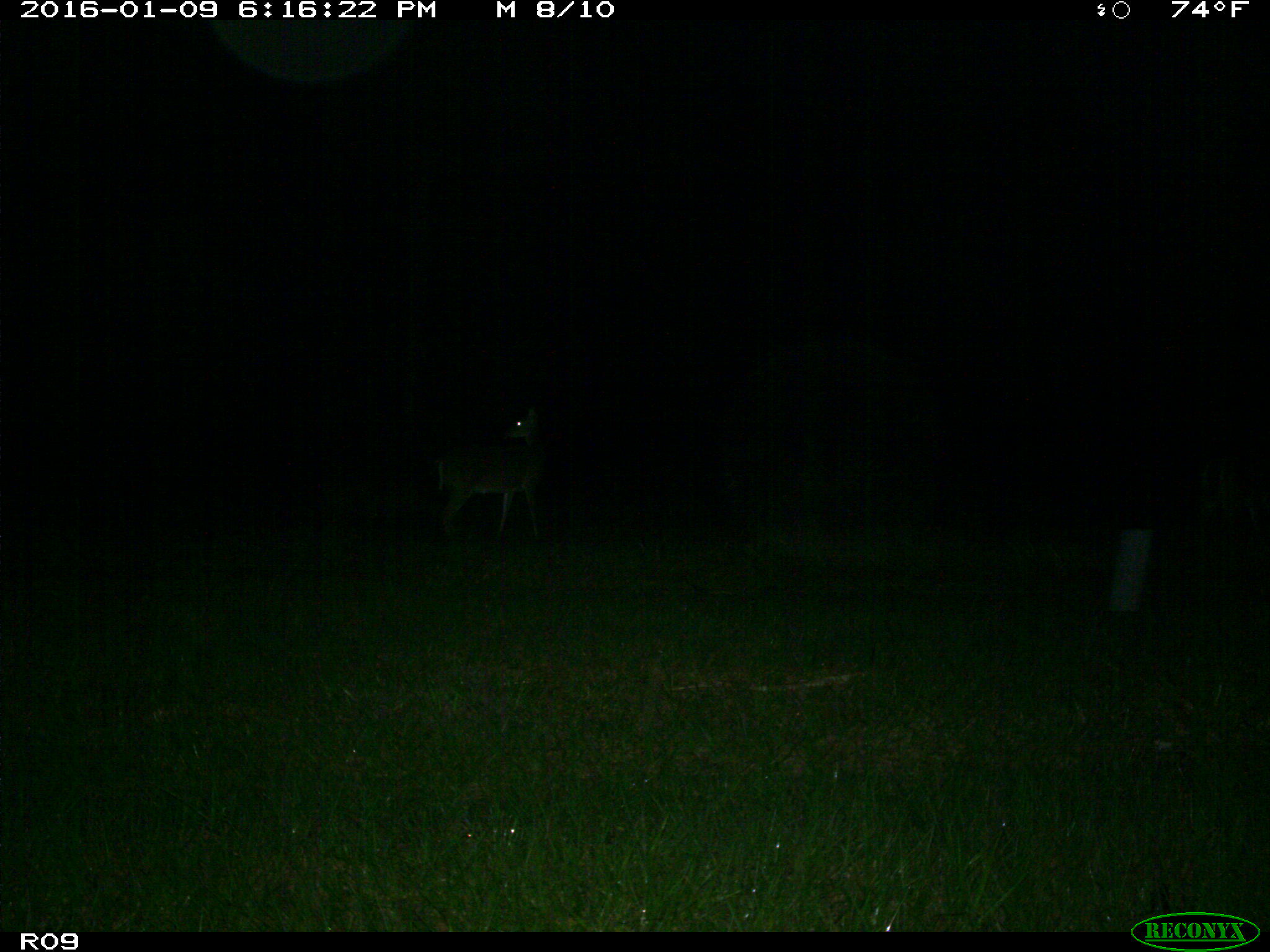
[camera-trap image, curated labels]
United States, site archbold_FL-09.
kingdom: Animalia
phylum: Chordata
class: Mammalia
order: Artiodactyla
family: Cervidae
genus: Odocoileus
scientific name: Odocoileus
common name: deer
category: unidentified deer